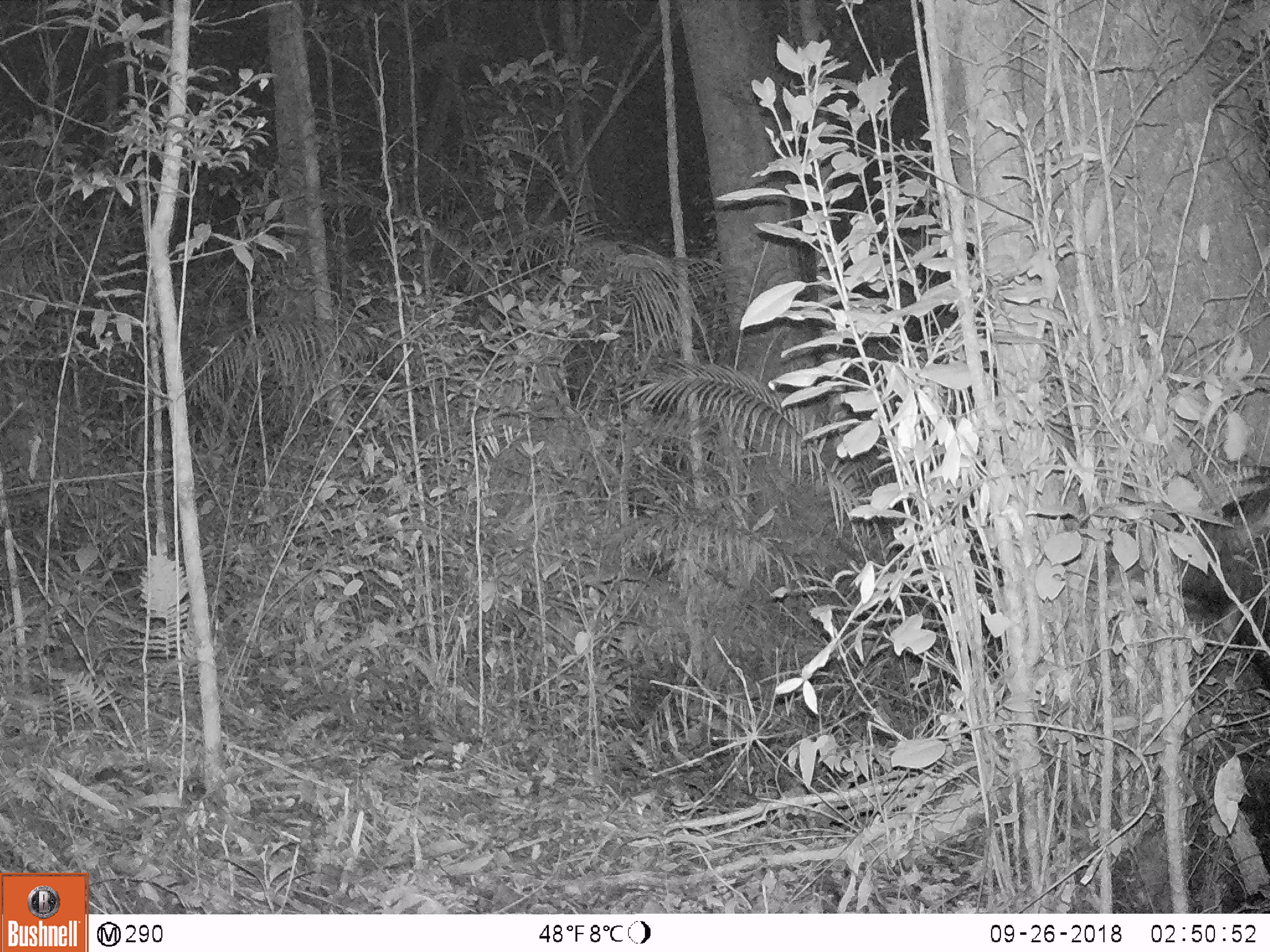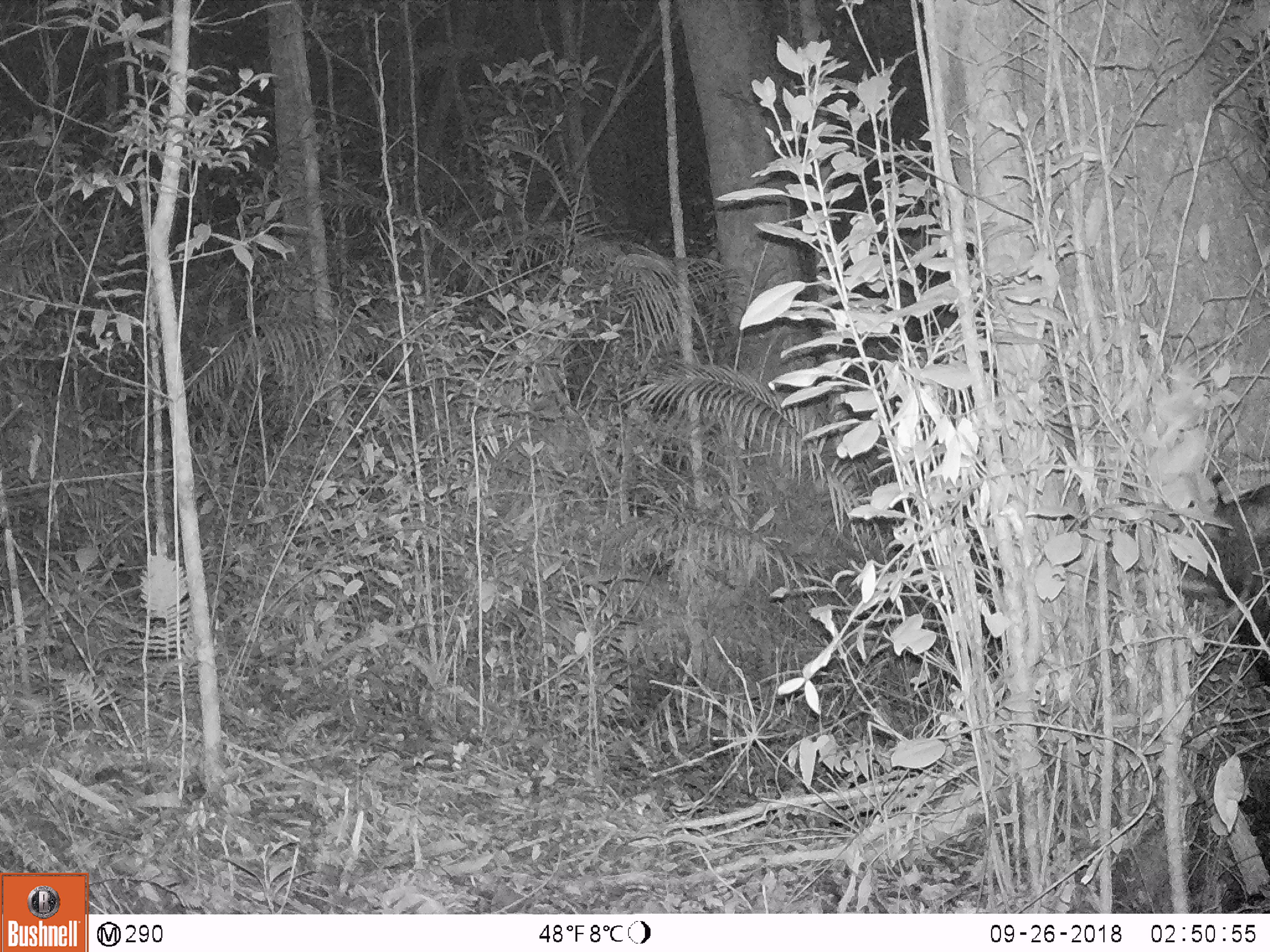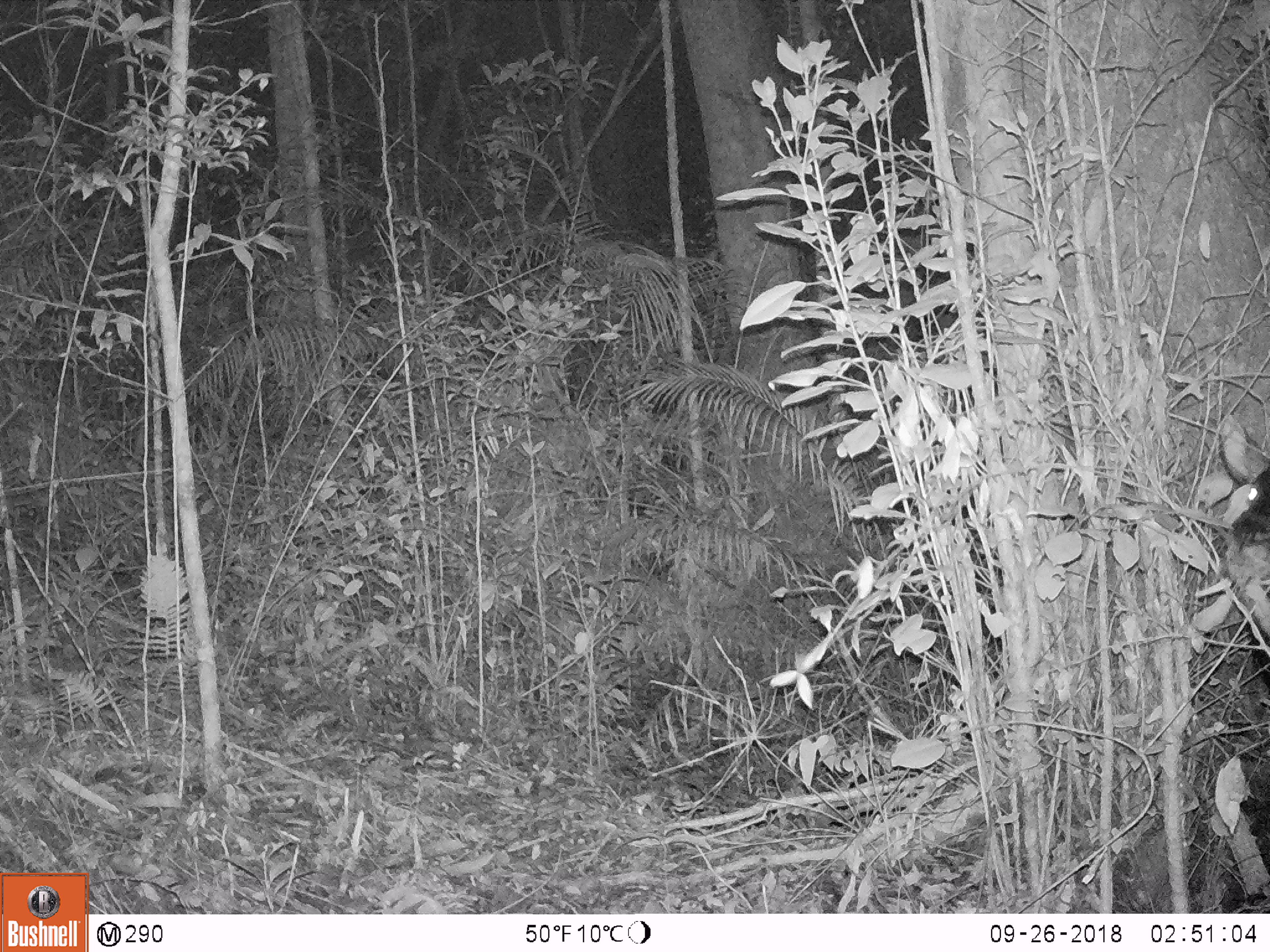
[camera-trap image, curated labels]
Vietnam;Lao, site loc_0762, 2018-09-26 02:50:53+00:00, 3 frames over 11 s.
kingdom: Animalia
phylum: Chordata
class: Mammalia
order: Artiodactyla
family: Bovidae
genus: Capricornis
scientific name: Capricornis sumatraensis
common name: chinese serow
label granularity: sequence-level